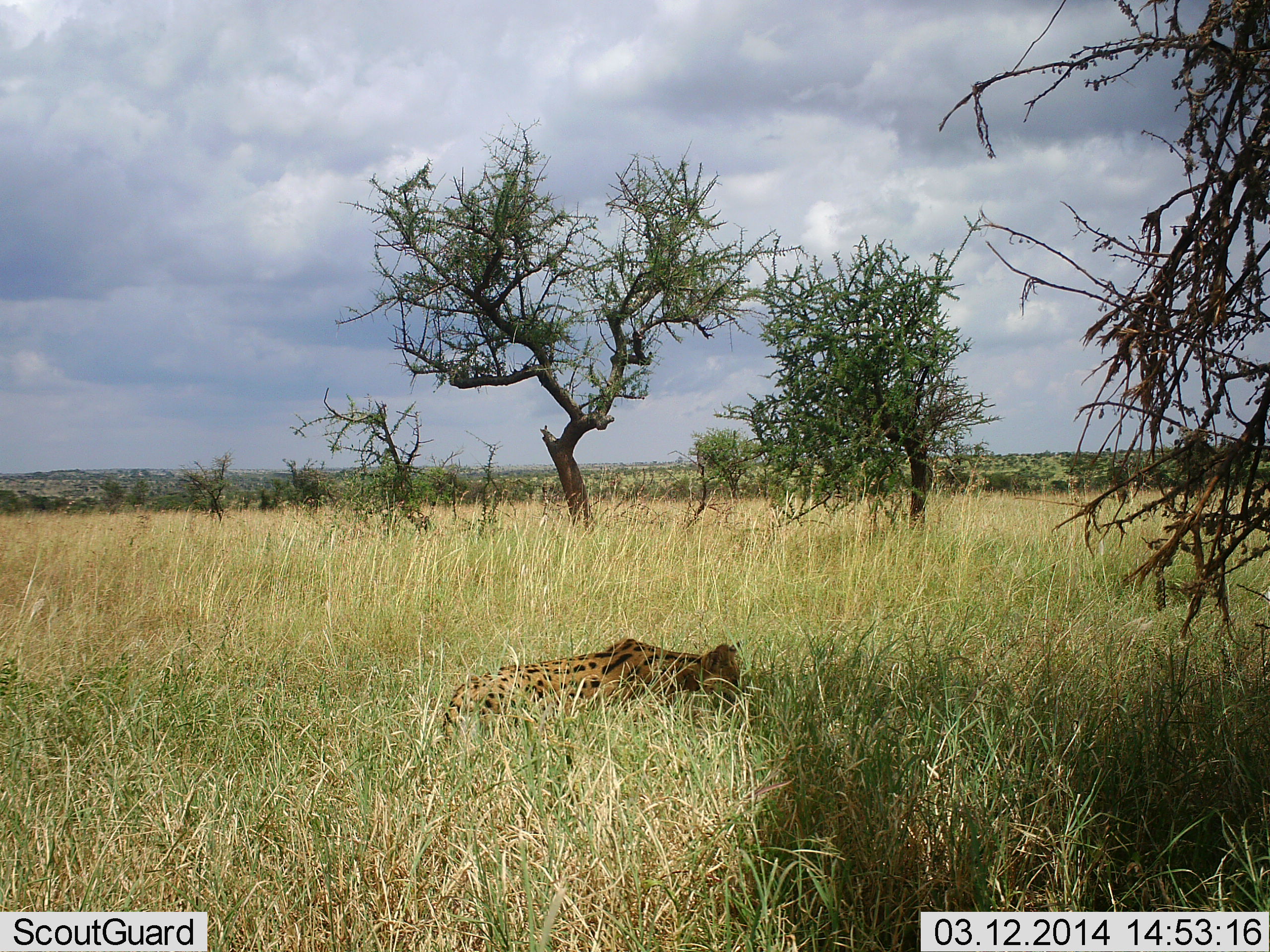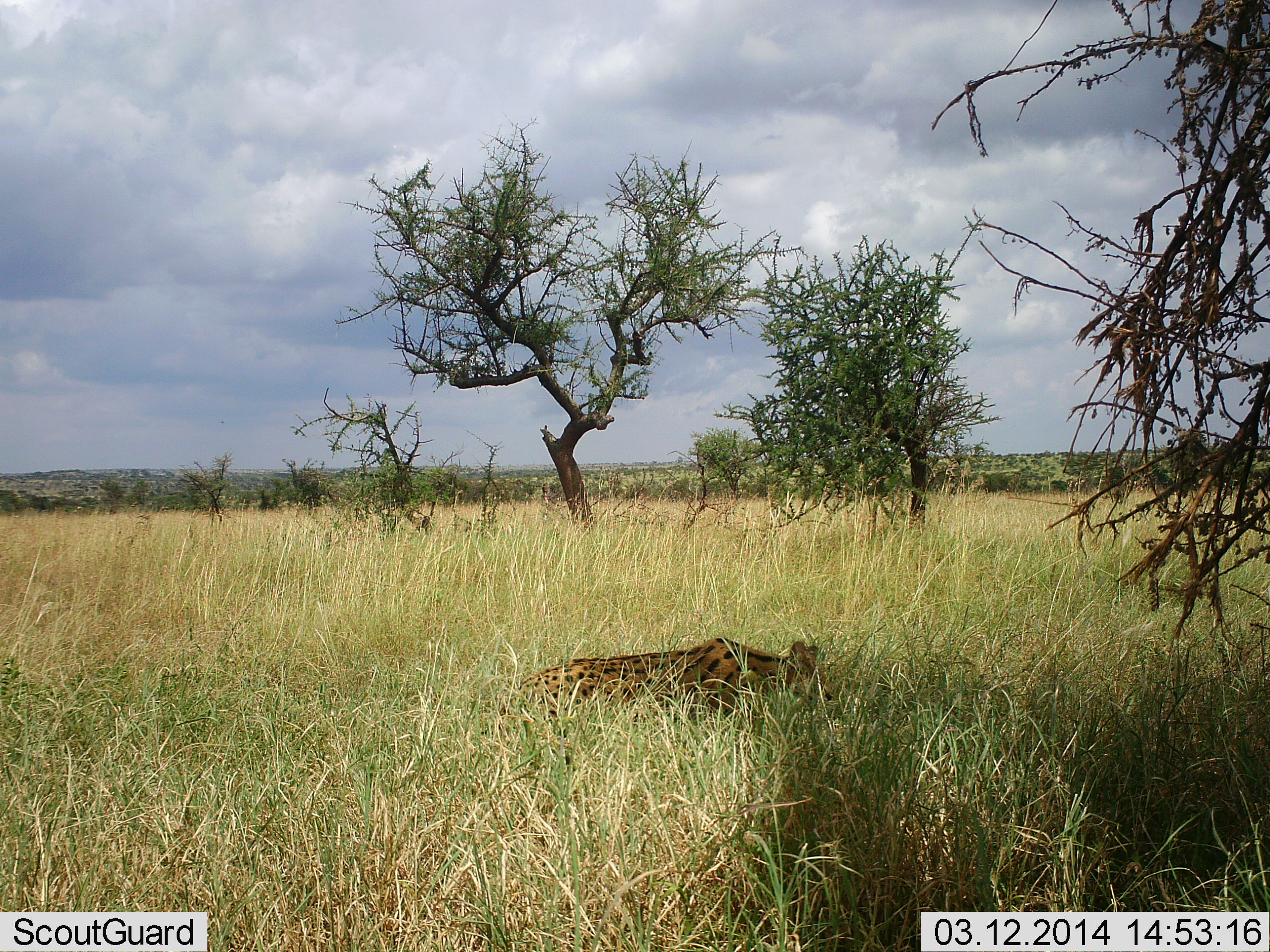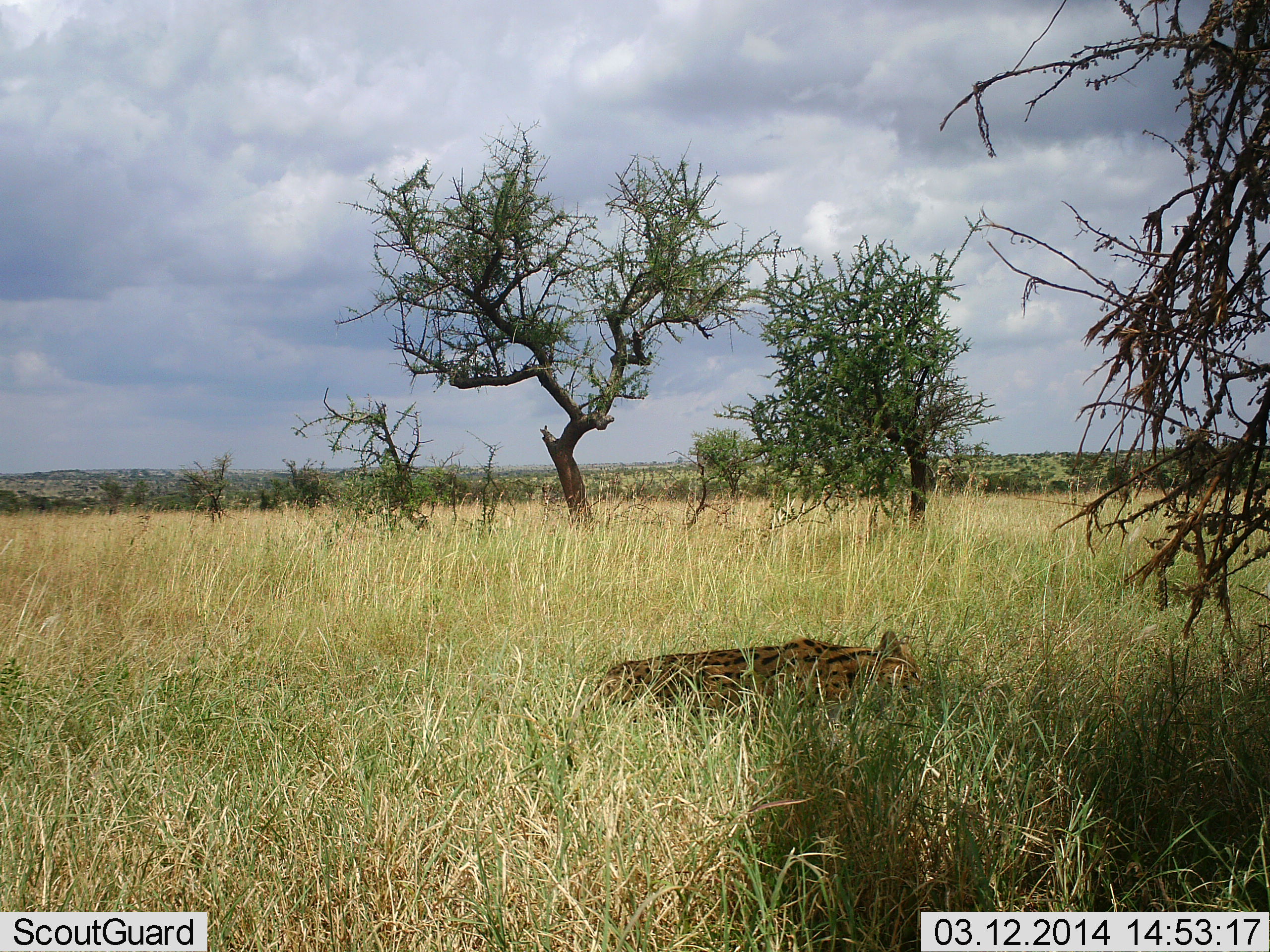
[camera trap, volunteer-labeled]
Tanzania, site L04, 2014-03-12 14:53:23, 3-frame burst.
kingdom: Animalia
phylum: Chordata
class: Mammalia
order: Carnivora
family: Felidae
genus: Leptailurus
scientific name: Leptailurus serval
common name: serval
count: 1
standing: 0%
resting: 0%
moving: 100%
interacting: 0%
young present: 0%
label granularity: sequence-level